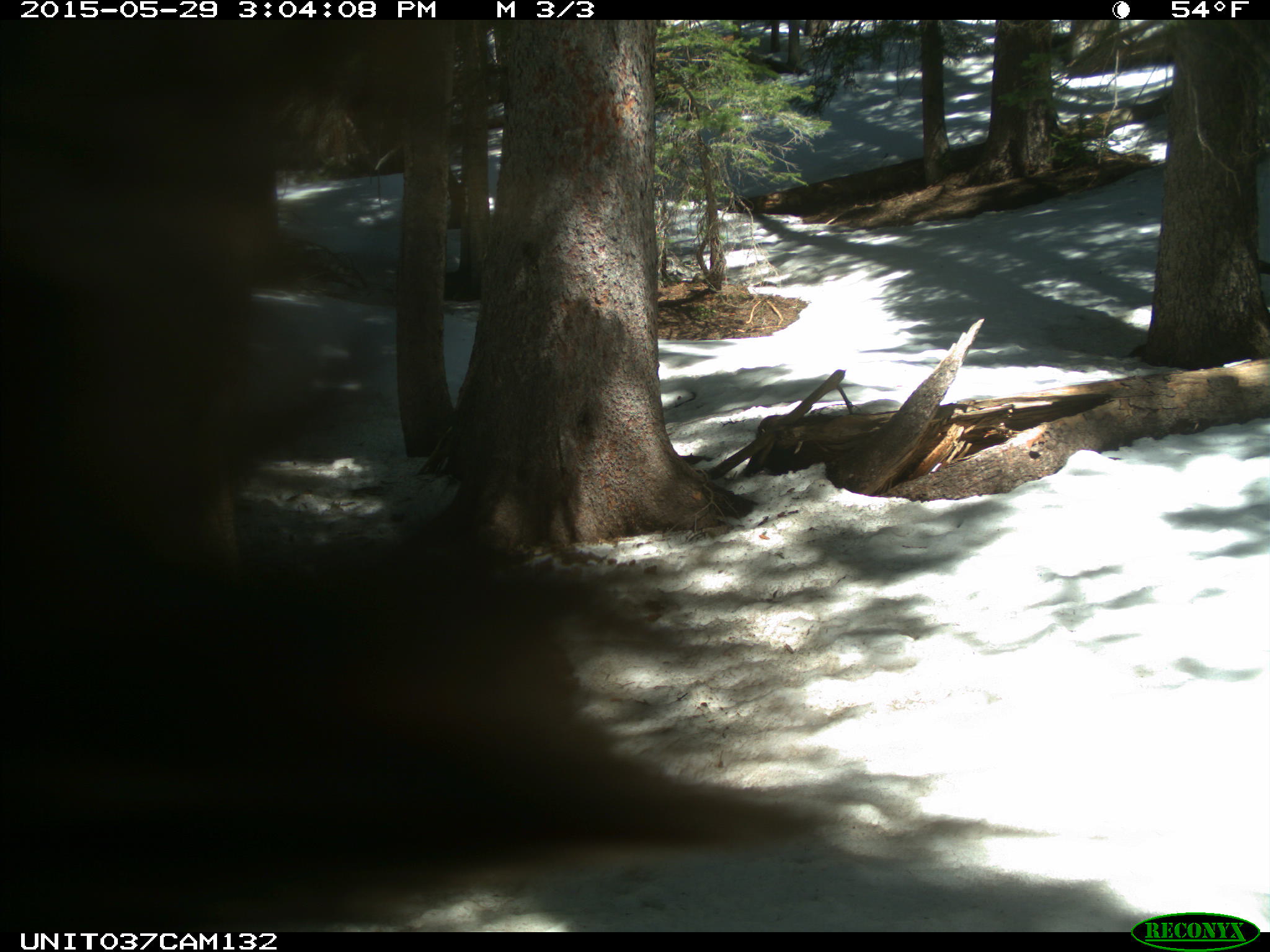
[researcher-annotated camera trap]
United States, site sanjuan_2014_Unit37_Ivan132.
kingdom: Animalia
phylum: Chordata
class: Mammalia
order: Carnivora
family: Ursidae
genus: Ursus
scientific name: Ursus americanus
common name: american black bear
Ursus americanus (american black bear).